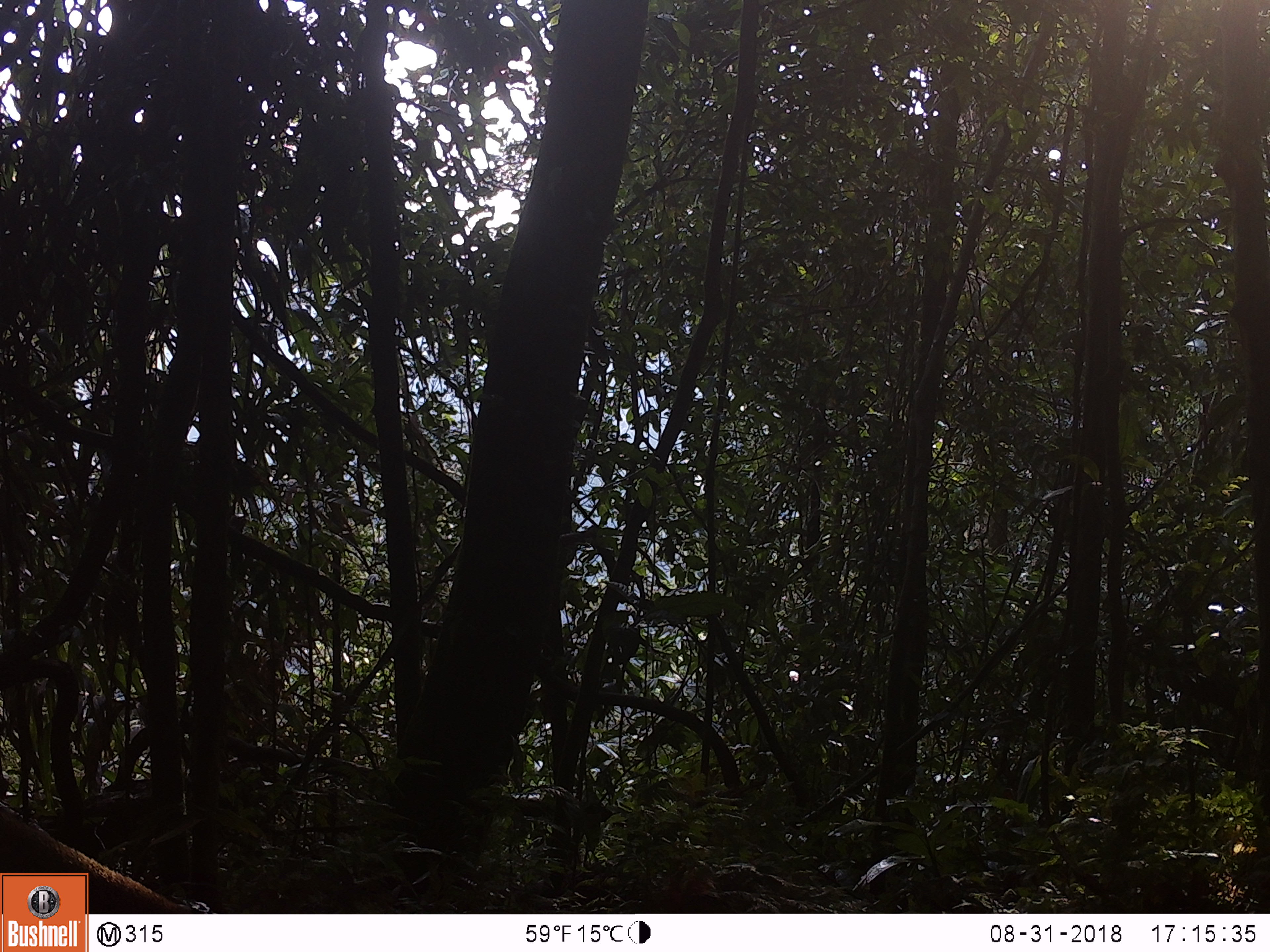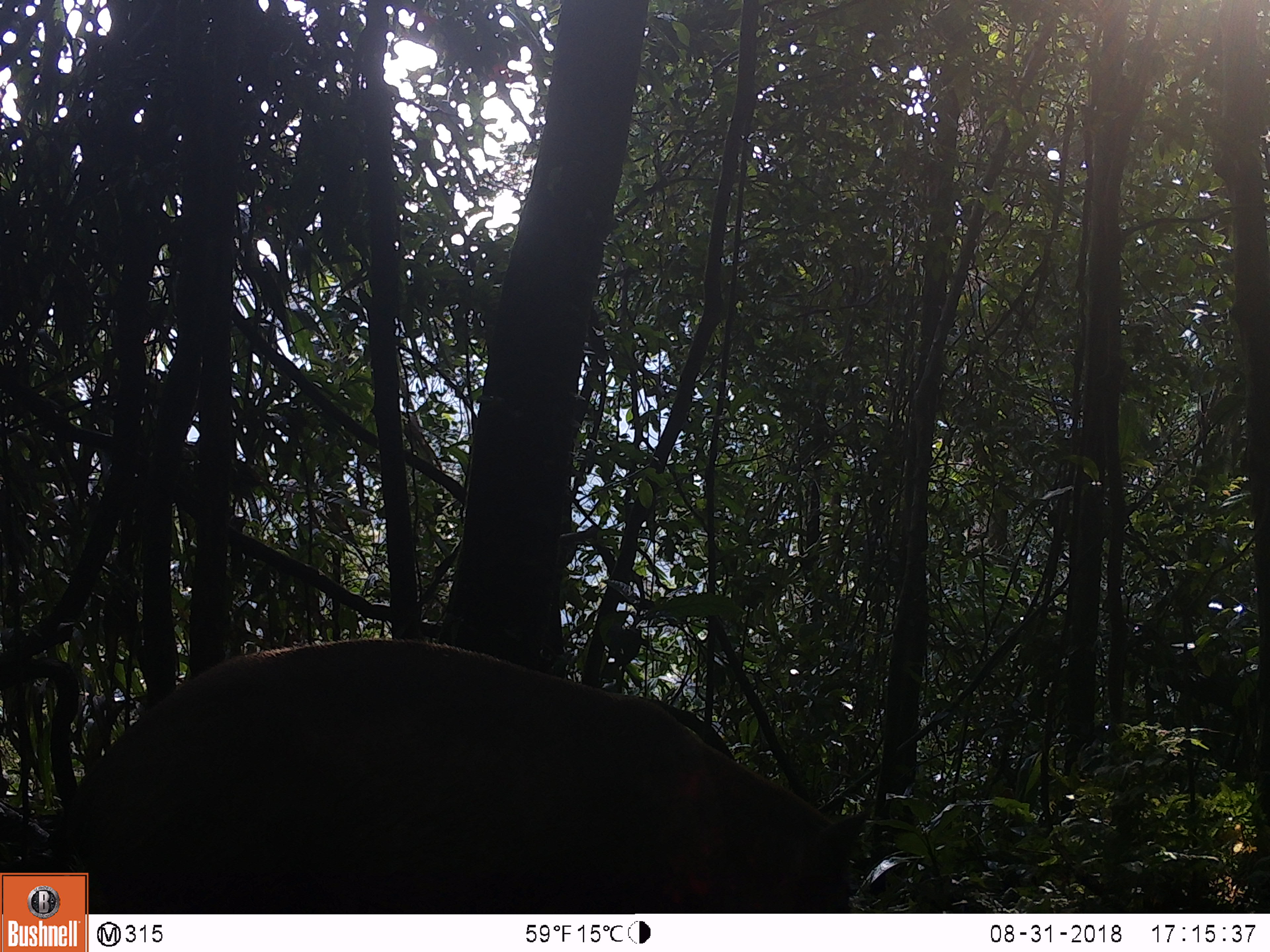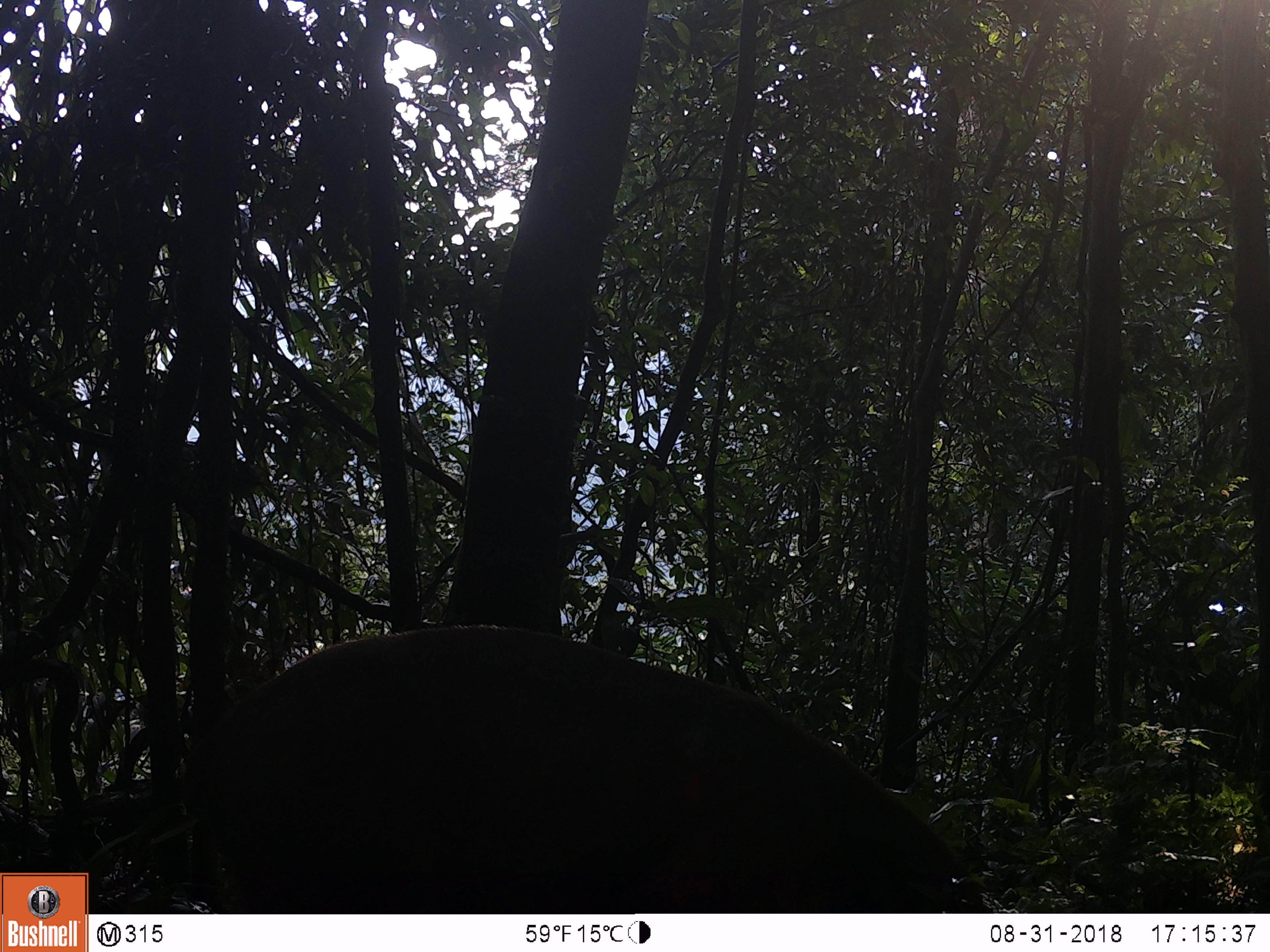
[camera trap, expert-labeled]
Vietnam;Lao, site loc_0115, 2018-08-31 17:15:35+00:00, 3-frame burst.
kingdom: Animalia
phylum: Chordata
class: Mammalia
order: Artiodactyla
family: Suidae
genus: Sus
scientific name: Sus scrofa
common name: eurasian wild pig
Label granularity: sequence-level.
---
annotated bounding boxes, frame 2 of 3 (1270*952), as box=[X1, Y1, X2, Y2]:
eurasian wild pig: box=[41, 635, 874, 914]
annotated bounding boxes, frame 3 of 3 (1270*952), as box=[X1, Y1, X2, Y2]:
eurasian wild pig: box=[182, 623, 984, 914]